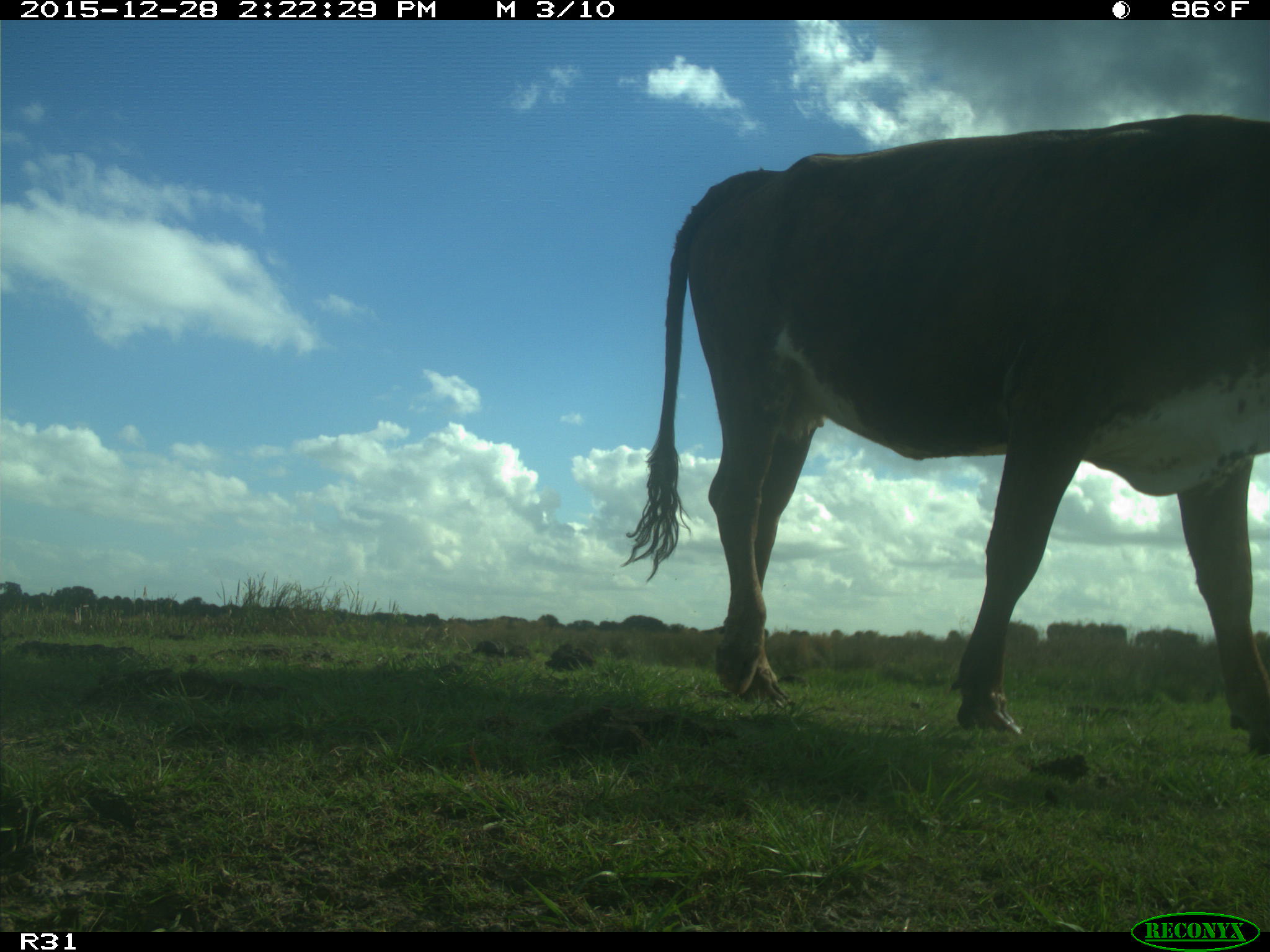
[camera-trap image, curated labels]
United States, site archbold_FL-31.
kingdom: Animalia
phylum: Chordata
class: Mammalia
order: Artiodactyla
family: Bovidae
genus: Bos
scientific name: Bos taurus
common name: domestic cow